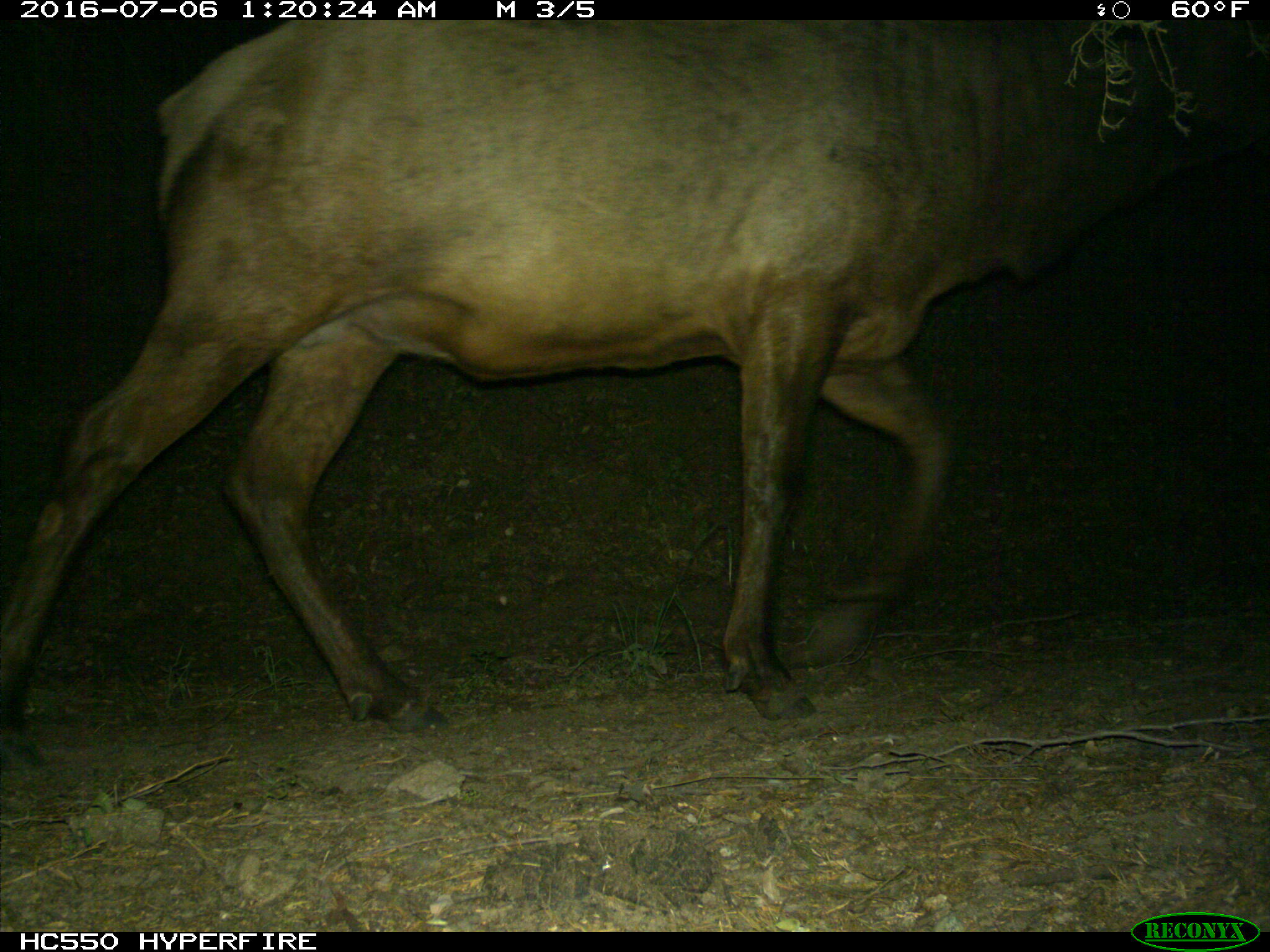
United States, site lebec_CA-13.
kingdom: Animalia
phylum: Chordata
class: Mammalia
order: Artiodactyla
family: Cervidae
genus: Cervus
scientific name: Cervus canadensis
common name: elk